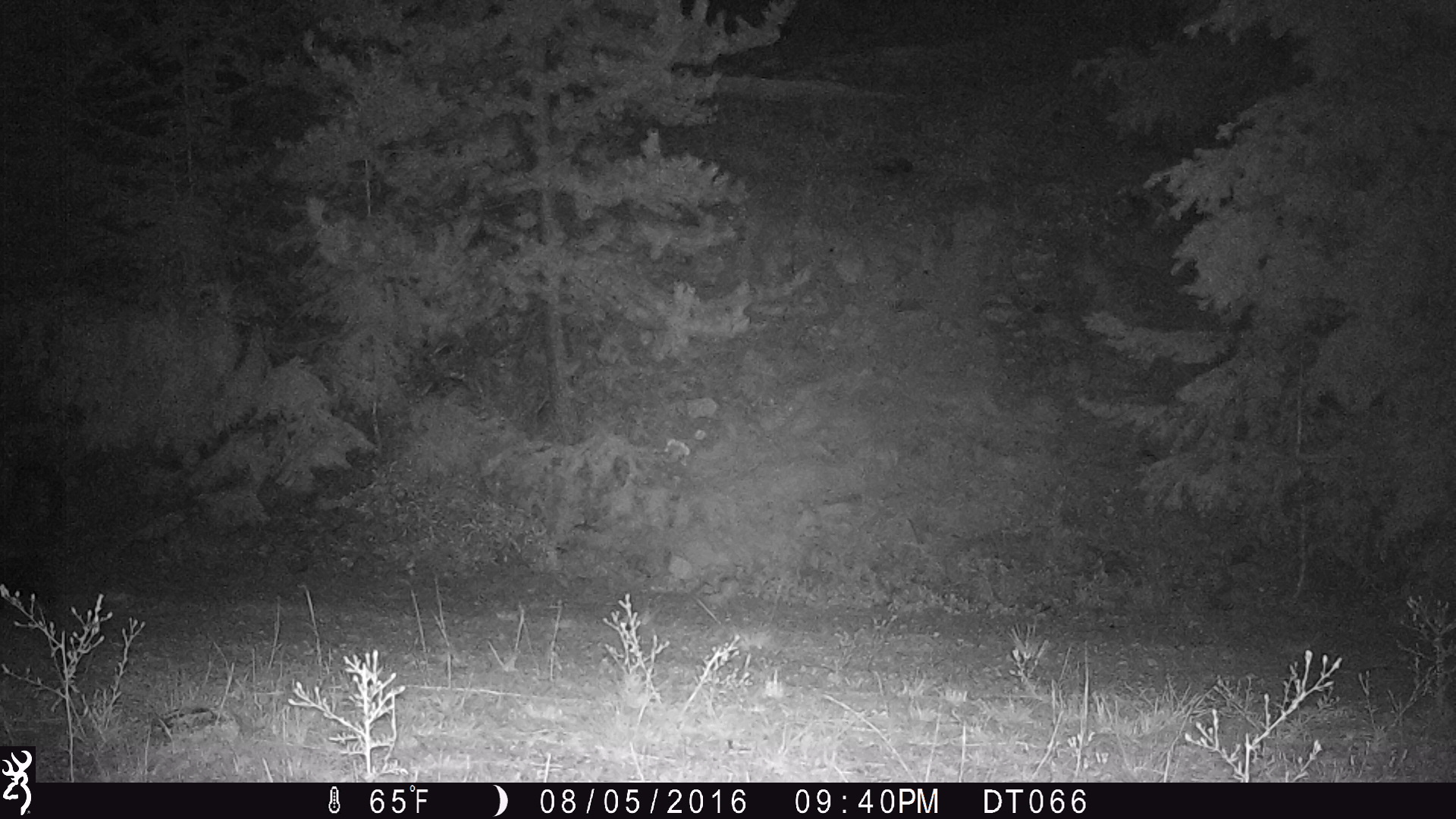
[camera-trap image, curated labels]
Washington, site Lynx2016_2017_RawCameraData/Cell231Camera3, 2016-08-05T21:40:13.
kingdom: Animalia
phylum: Chordata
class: Mammalia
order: Carnivora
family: Mephitidae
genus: Mephitis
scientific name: Mephitis mephitis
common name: striped skunk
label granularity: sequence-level